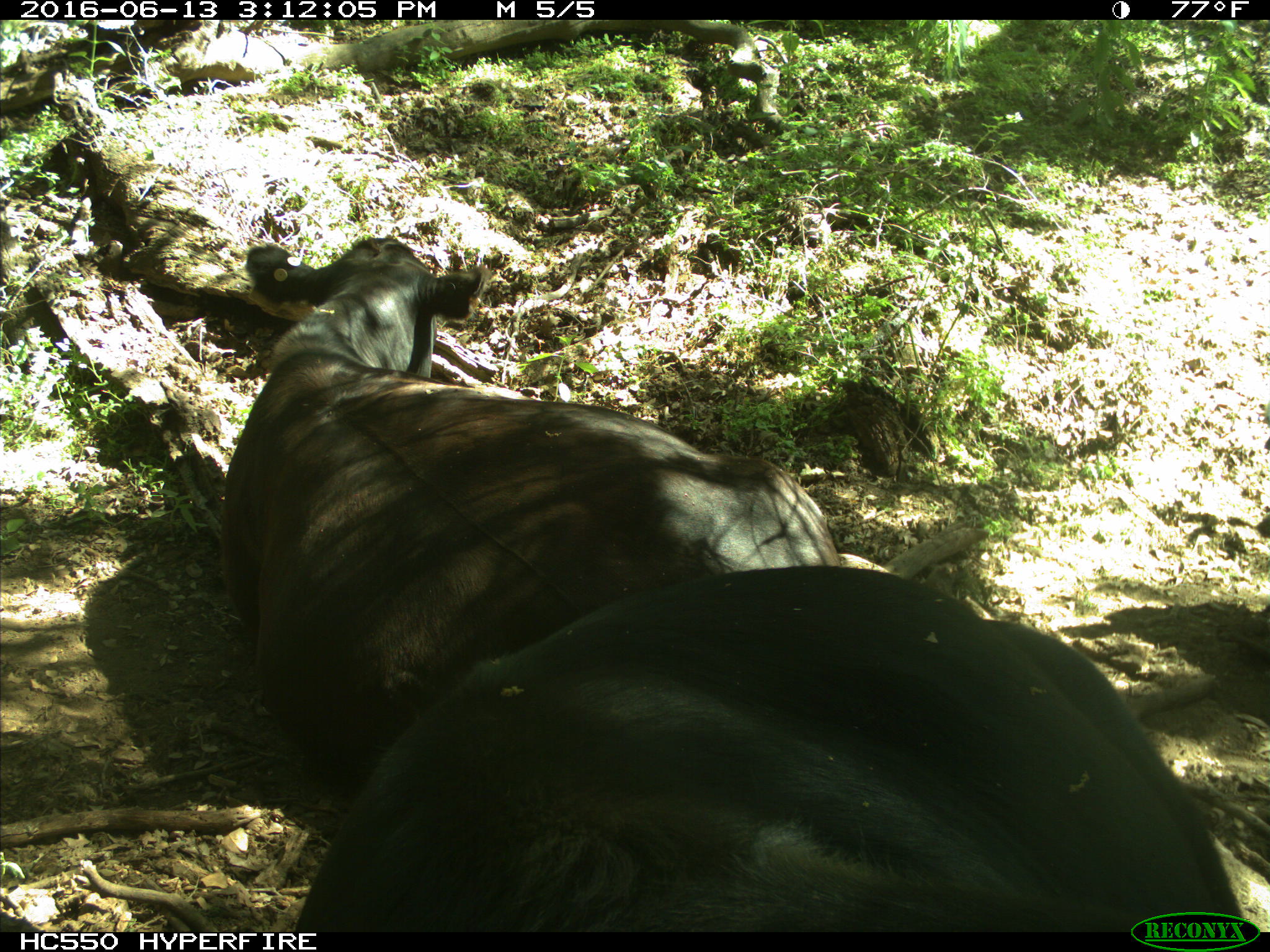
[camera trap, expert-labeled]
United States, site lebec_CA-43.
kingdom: Animalia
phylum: Chordata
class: Mammalia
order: Artiodactyla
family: Bovidae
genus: Bos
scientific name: Bos taurus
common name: domestic cow